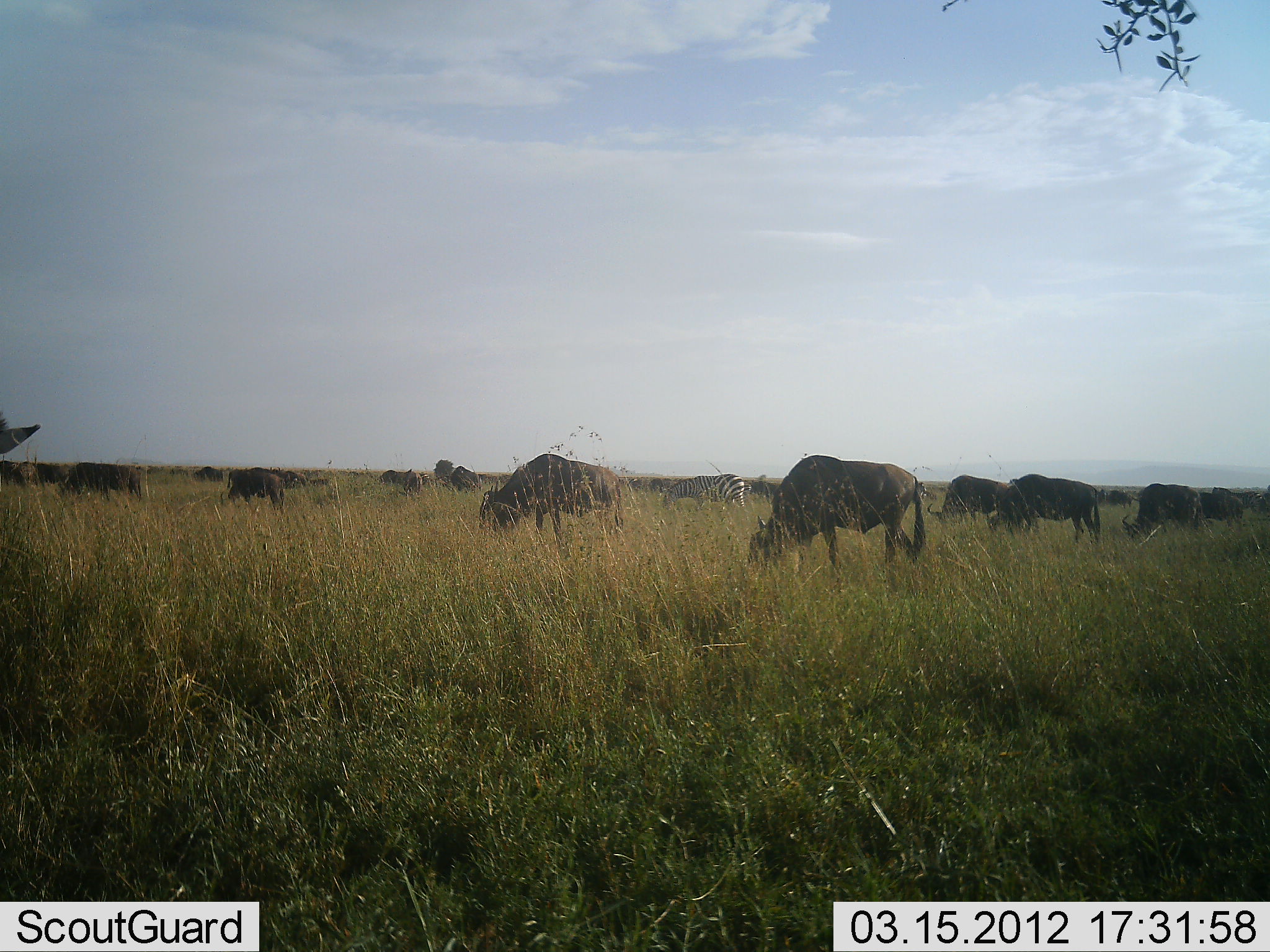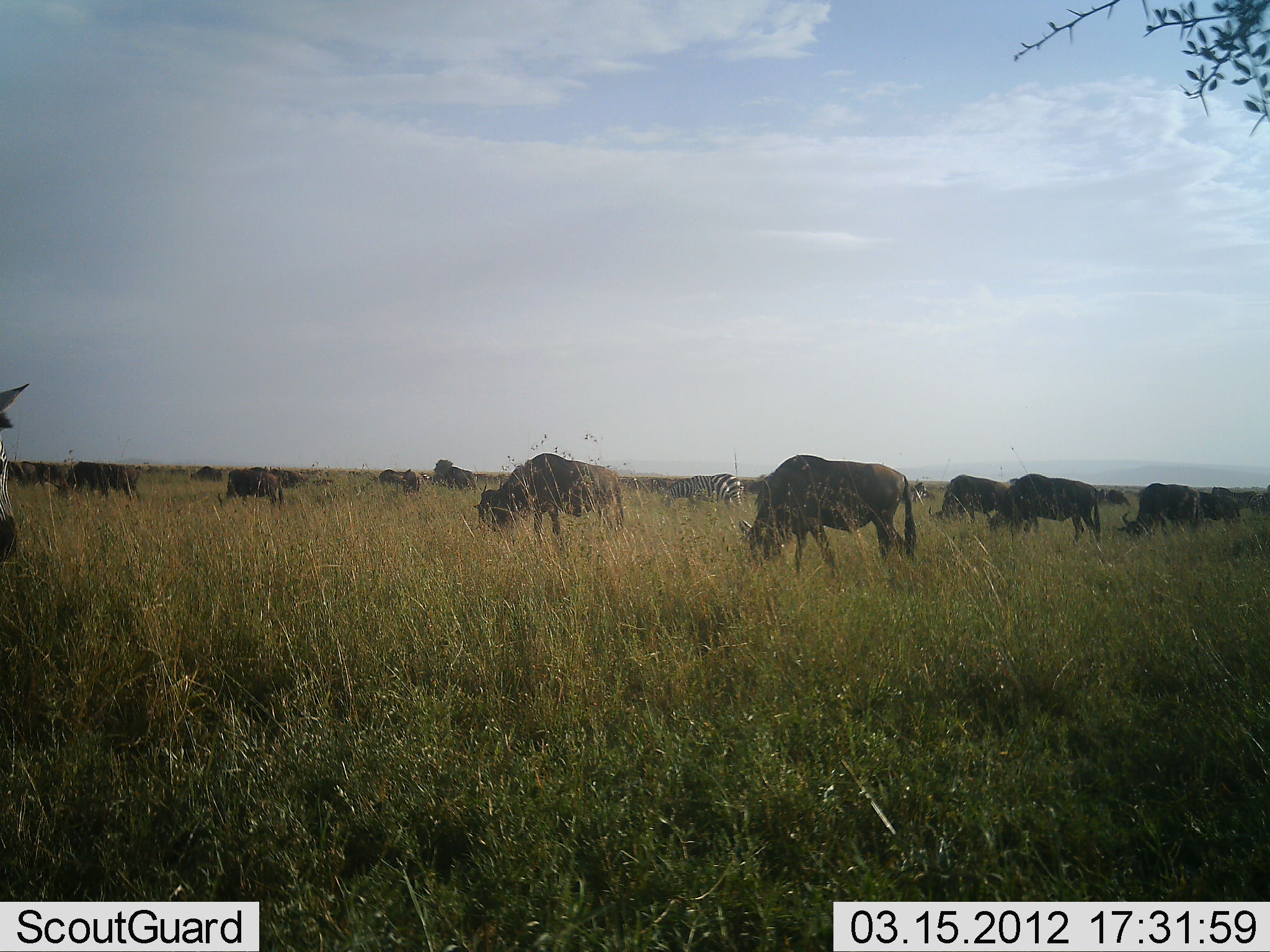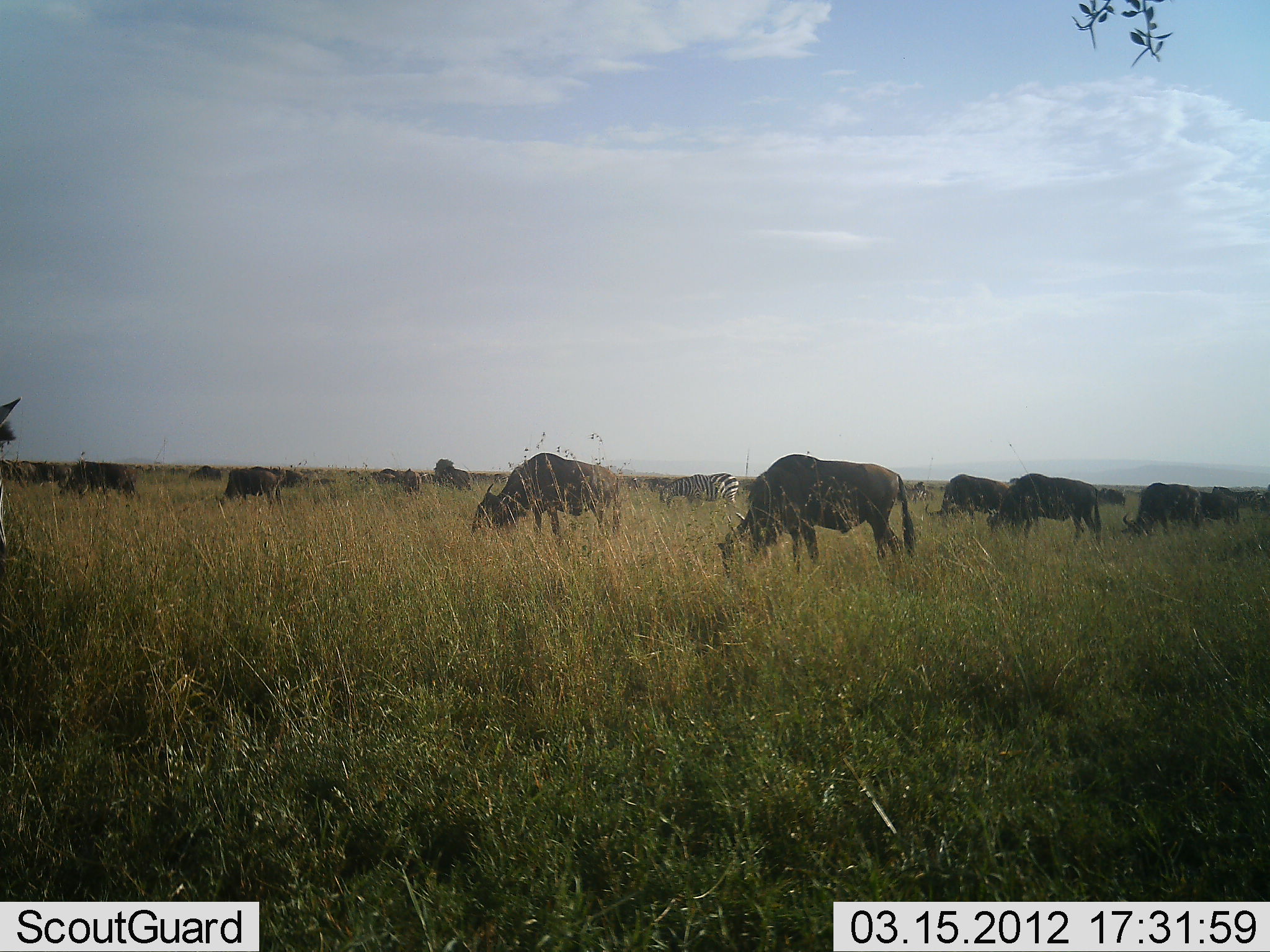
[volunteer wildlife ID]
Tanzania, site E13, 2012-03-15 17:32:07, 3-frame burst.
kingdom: Animalia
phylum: Chordata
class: Mammalia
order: Artiodactyla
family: Bovidae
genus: Connochaetes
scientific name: Connochaetes taurinus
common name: blue wildebeest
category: wildebeest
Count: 11-50.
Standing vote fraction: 45%.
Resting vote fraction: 9%.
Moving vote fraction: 9%.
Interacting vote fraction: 0%.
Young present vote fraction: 0%.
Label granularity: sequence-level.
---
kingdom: Animalia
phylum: Chordata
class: Mammalia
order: Perissodactyla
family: Equidae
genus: Equus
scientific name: Equus quagga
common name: plains zebra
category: zebra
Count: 2.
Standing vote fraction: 47%.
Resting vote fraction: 0%.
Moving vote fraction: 5%.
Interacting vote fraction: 0%.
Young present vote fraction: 0%.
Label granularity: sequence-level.